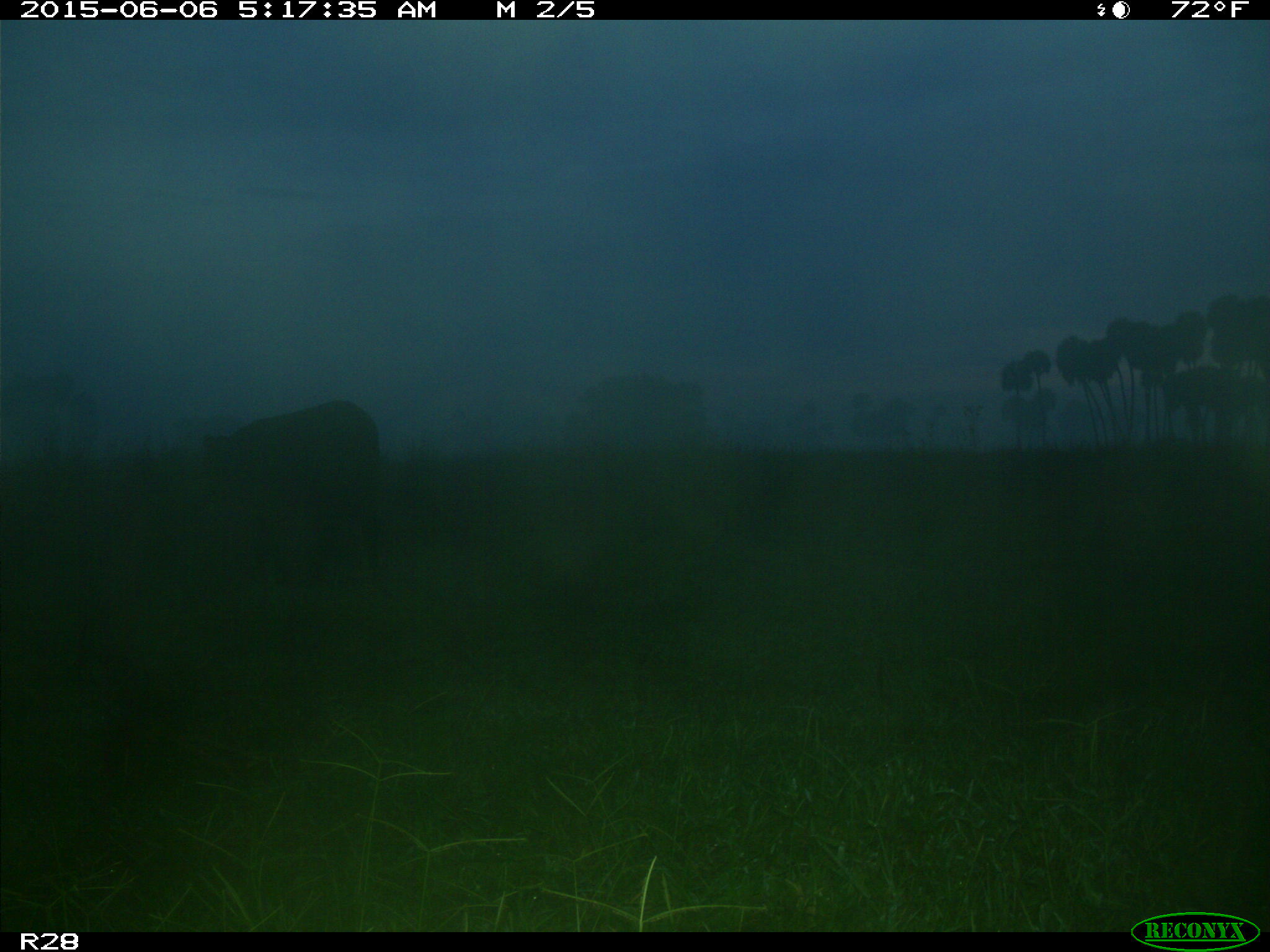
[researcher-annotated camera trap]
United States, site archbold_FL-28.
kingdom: Animalia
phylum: Chordata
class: Mammalia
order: Artiodactyla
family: Bovidae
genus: Bos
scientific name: Bos taurus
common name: domestic cow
Bos taurus (domestic cow).